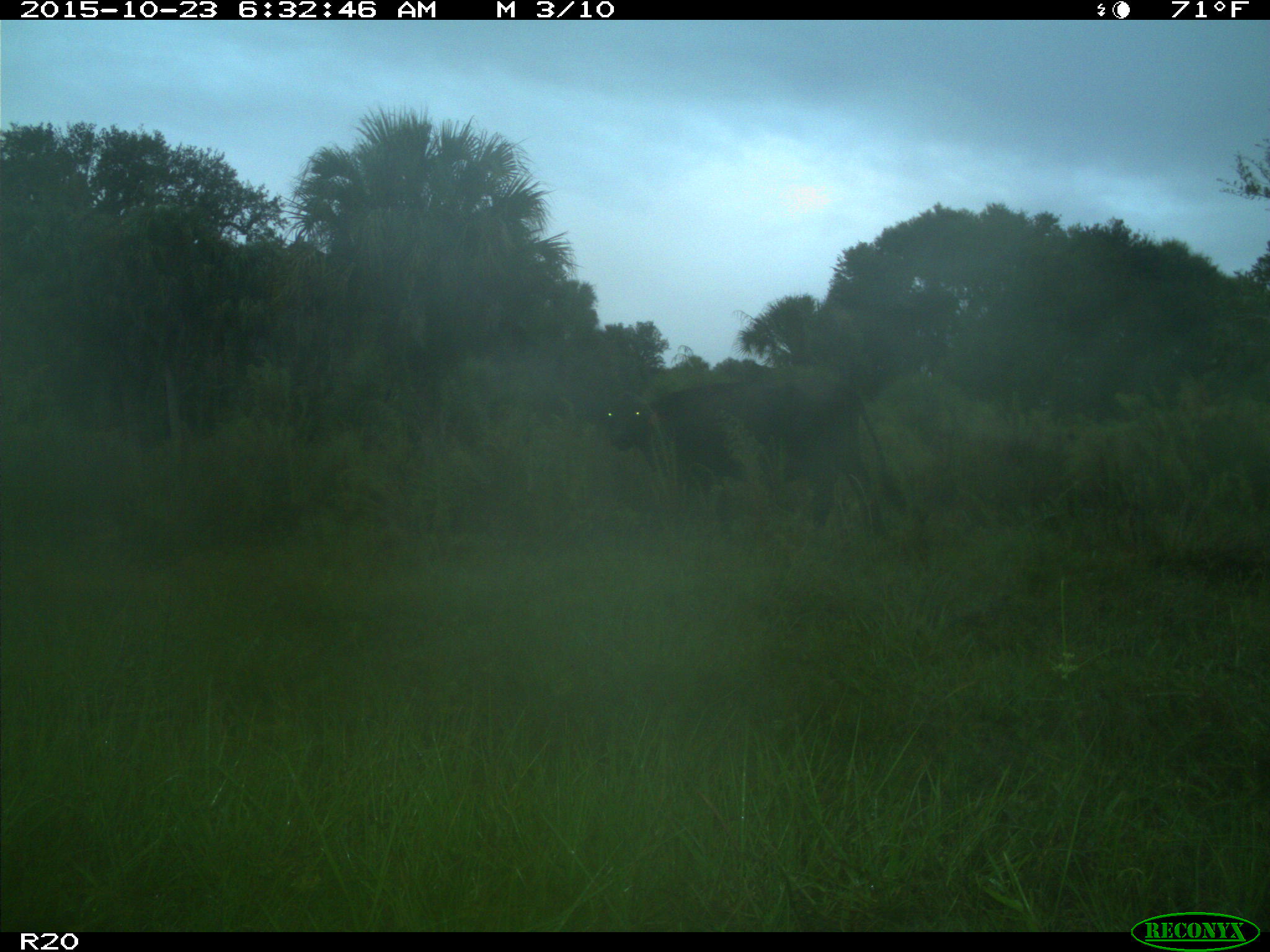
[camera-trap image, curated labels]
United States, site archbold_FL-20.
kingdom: Animalia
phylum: Chordata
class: Mammalia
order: Artiodactyla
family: Bovidae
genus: Bos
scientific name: Bos taurus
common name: domestic cow